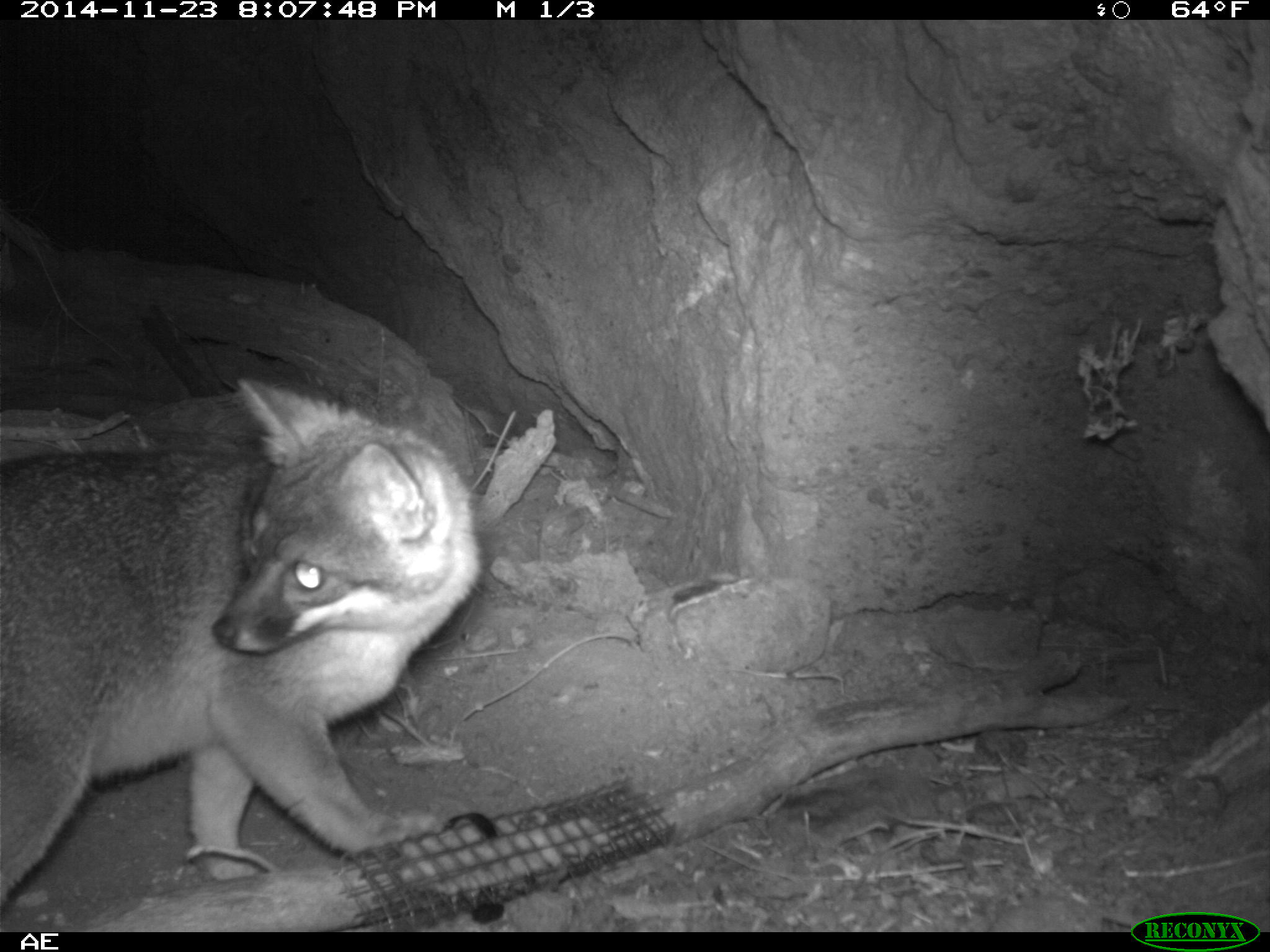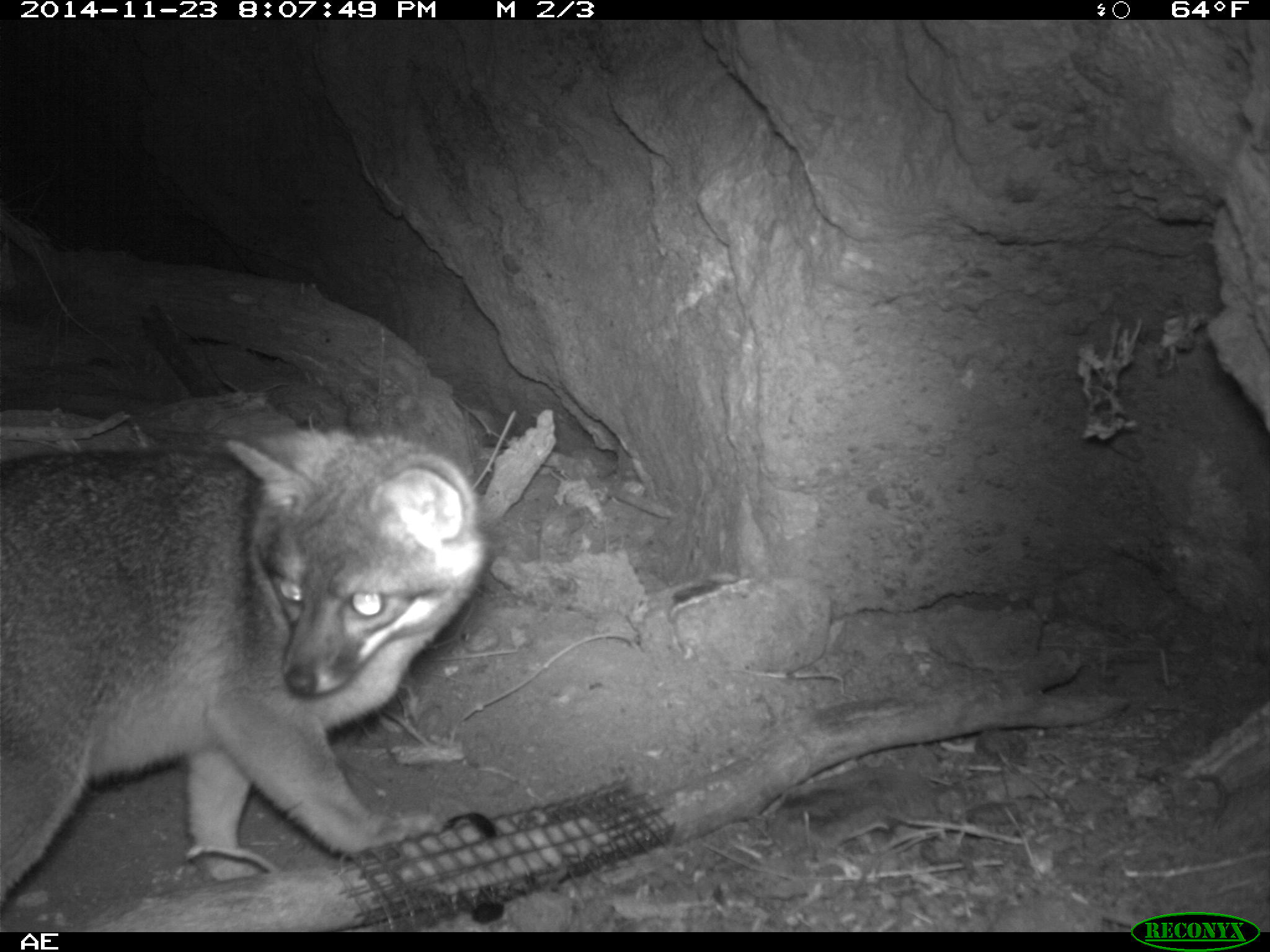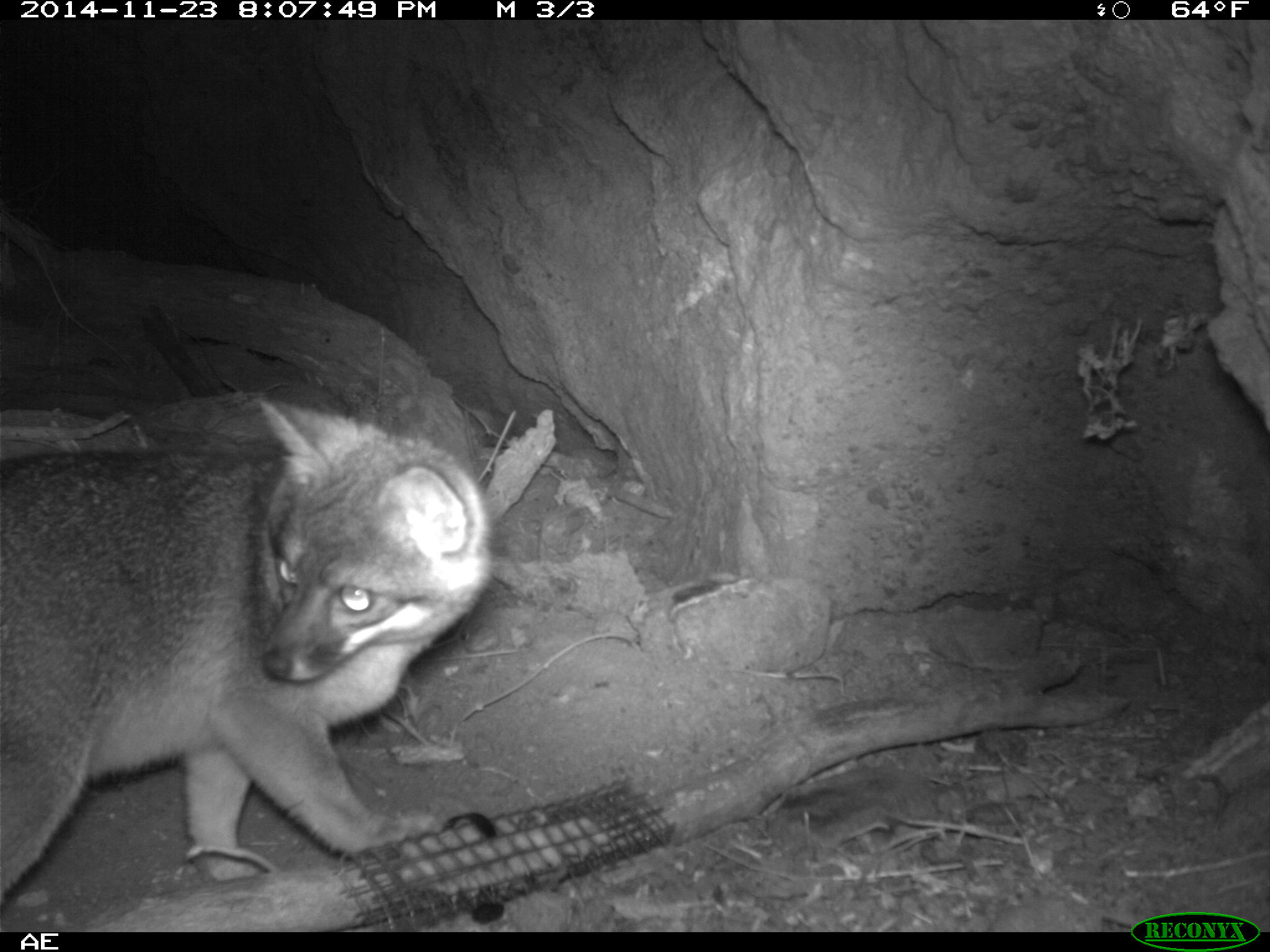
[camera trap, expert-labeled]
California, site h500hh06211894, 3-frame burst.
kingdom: Animalia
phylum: Chordata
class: Mammalia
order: Carnivora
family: Canidae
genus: Urocyon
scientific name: Urocyon littoralis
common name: island fox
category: fox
Fox (island fox) (Urocyon littoralis).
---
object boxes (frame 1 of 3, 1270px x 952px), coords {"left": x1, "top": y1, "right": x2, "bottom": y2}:
fox: {"left": 0, "top": 376, "right": 491, "bottom": 933}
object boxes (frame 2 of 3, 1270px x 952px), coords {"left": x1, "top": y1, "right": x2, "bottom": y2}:
fox: {"left": 0, "top": 425, "right": 498, "bottom": 910}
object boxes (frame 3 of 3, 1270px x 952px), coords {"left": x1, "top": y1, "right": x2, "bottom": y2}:
fox: {"left": 0, "top": 397, "right": 493, "bottom": 910}